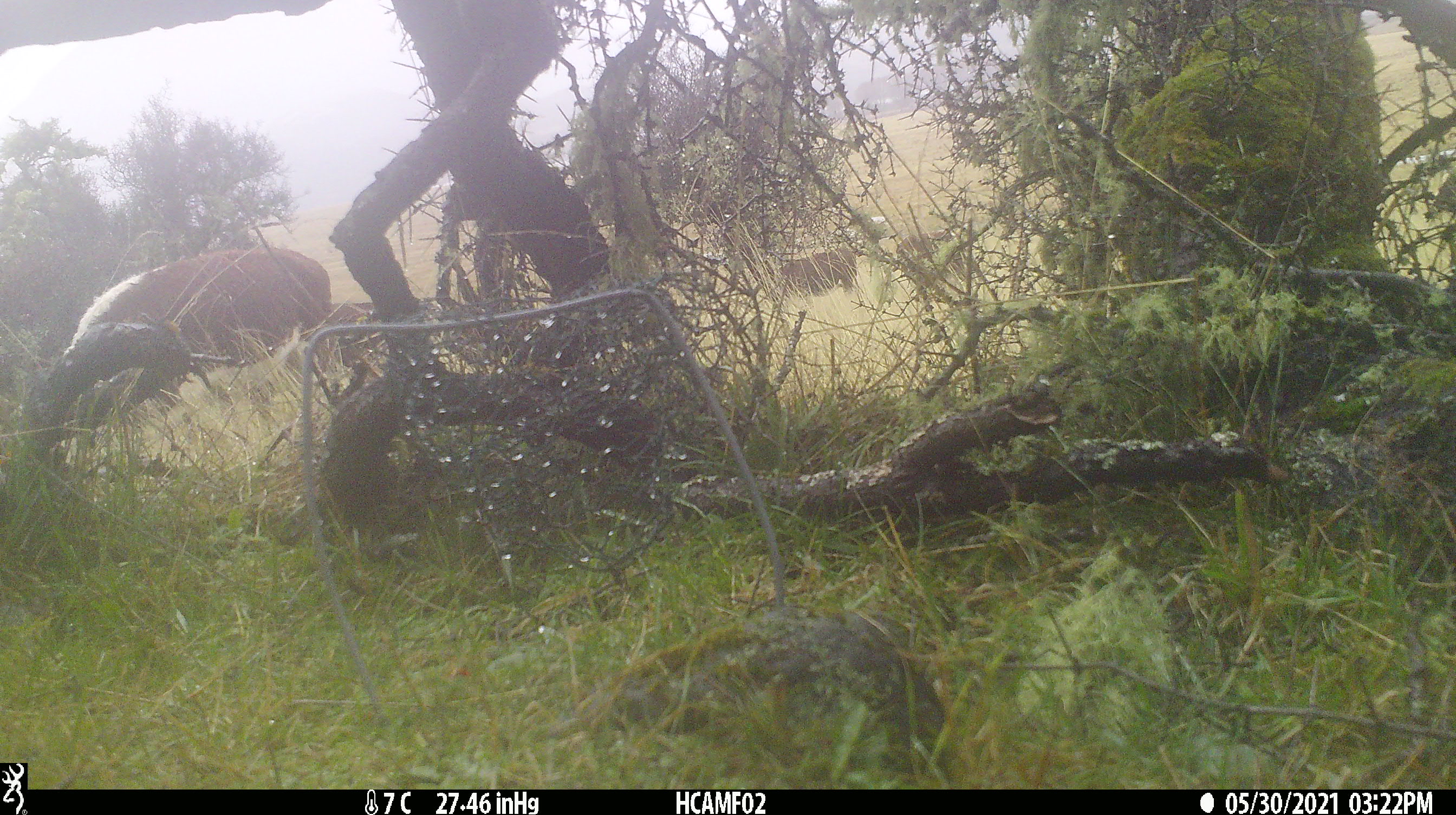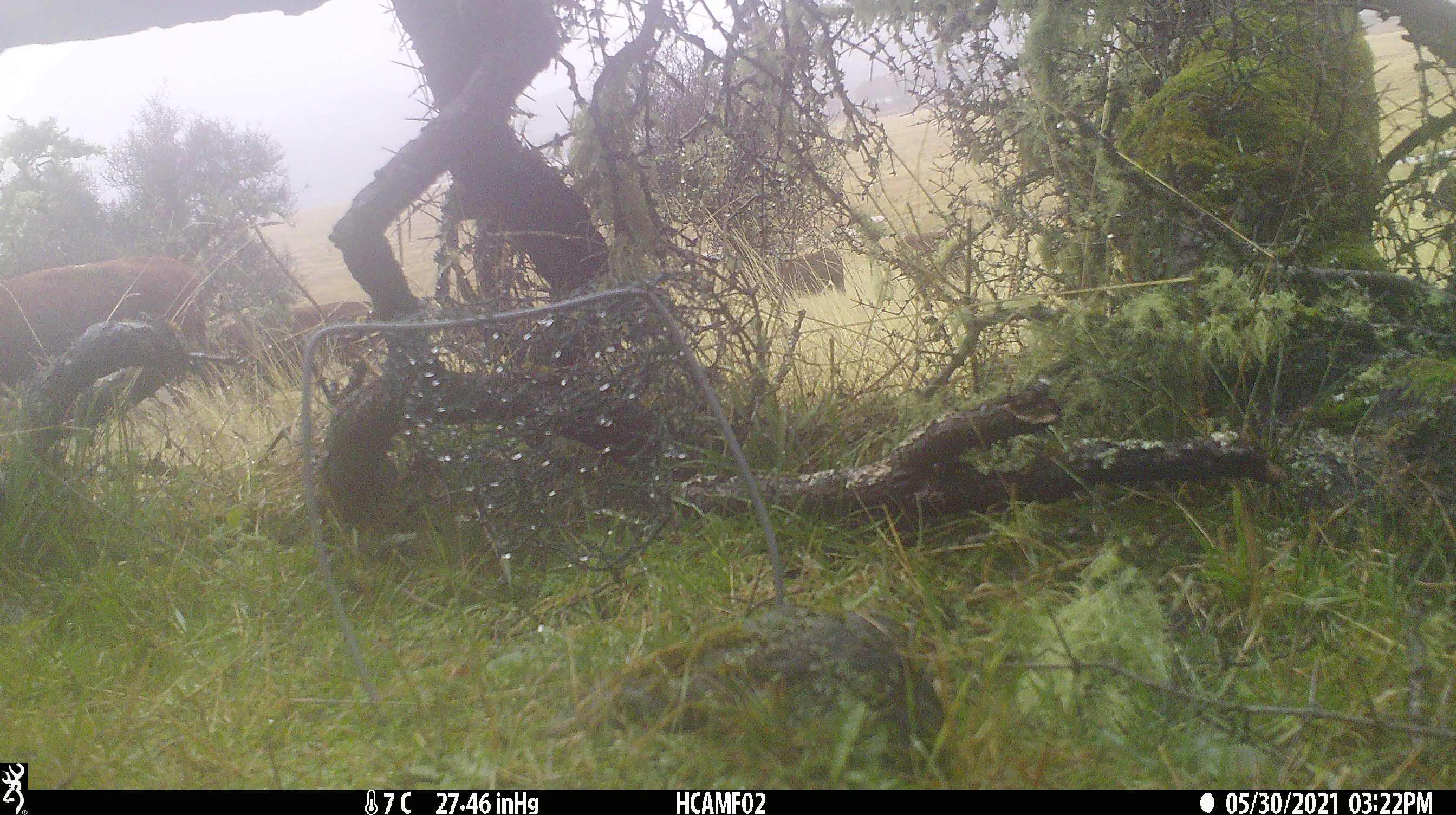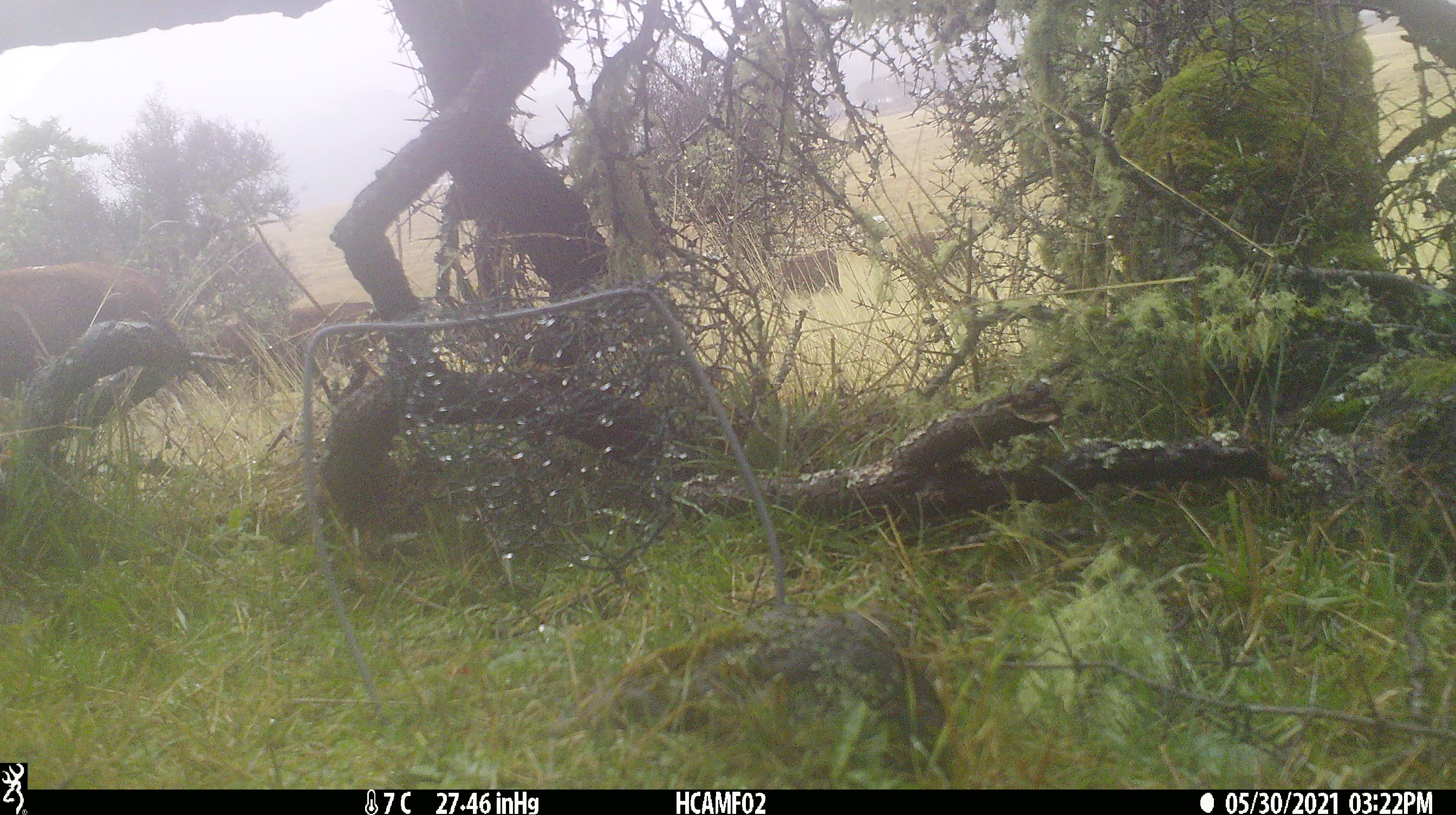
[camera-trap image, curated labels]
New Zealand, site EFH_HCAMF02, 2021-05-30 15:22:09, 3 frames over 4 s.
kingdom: Animalia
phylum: Chordata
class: Mammalia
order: Artiodactyla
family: Bovidae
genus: Bos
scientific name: Bos taurus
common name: domestic cow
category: cow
Cow (domestic cow) (Bos taurus).